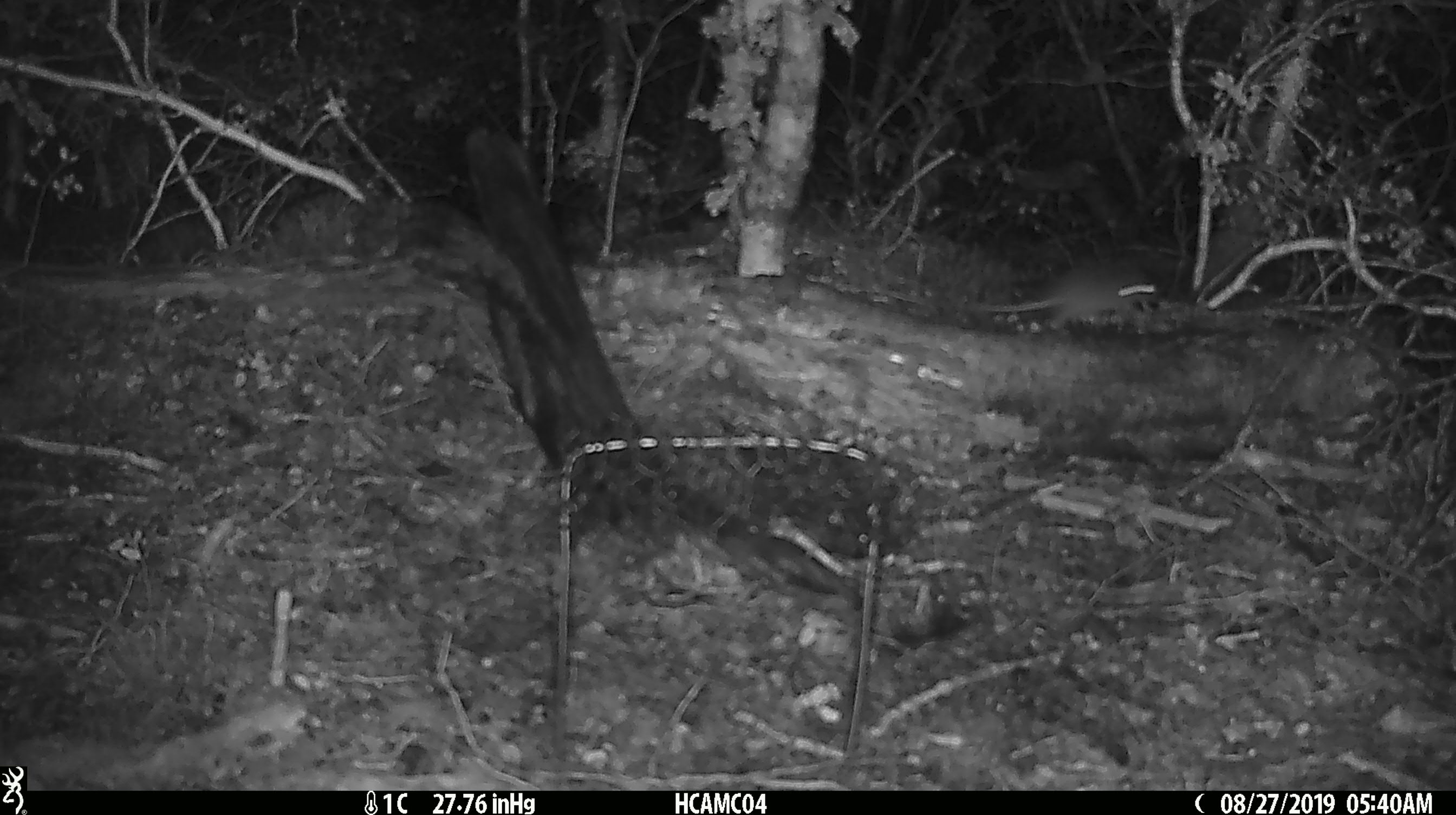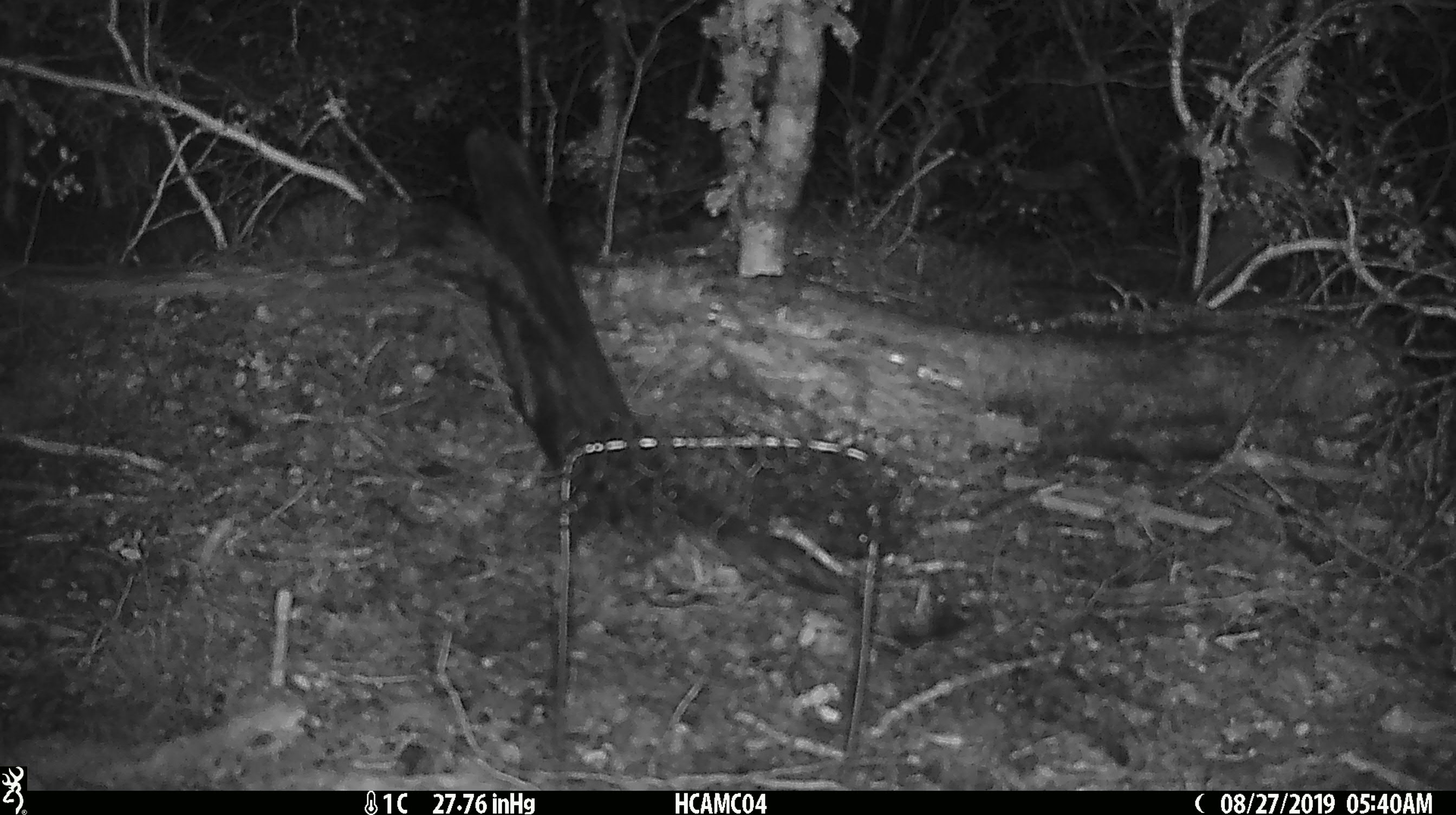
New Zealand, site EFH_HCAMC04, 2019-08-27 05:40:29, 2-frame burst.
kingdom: Animalia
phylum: Chordata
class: Mammalia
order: Rodentia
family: Muridae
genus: Mus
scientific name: Mus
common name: mouse